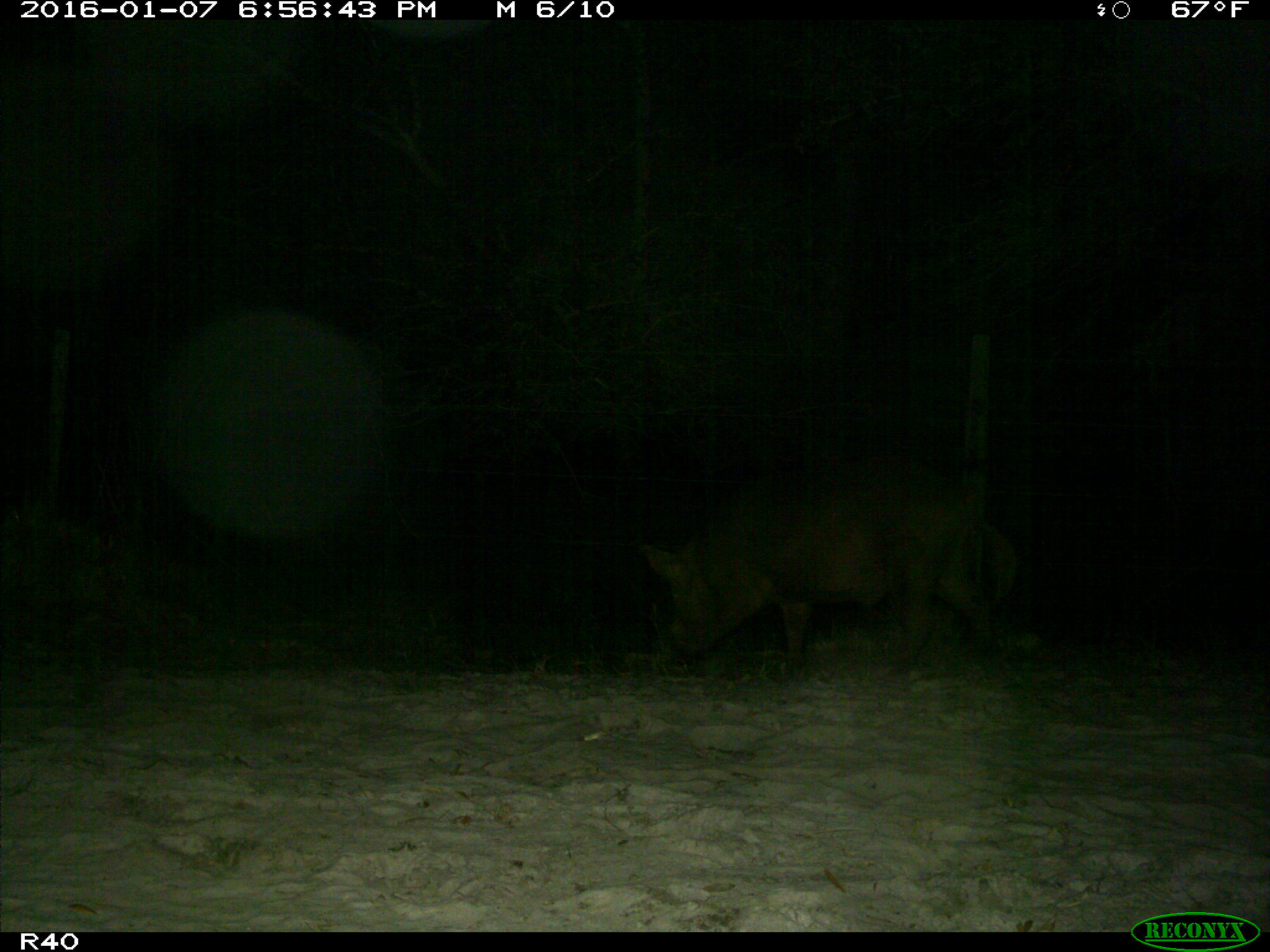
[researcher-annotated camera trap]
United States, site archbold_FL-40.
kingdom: Animalia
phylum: Chordata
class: Mammalia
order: Artiodactyla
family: Suidae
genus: Sus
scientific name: Sus scrofa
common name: wild boar